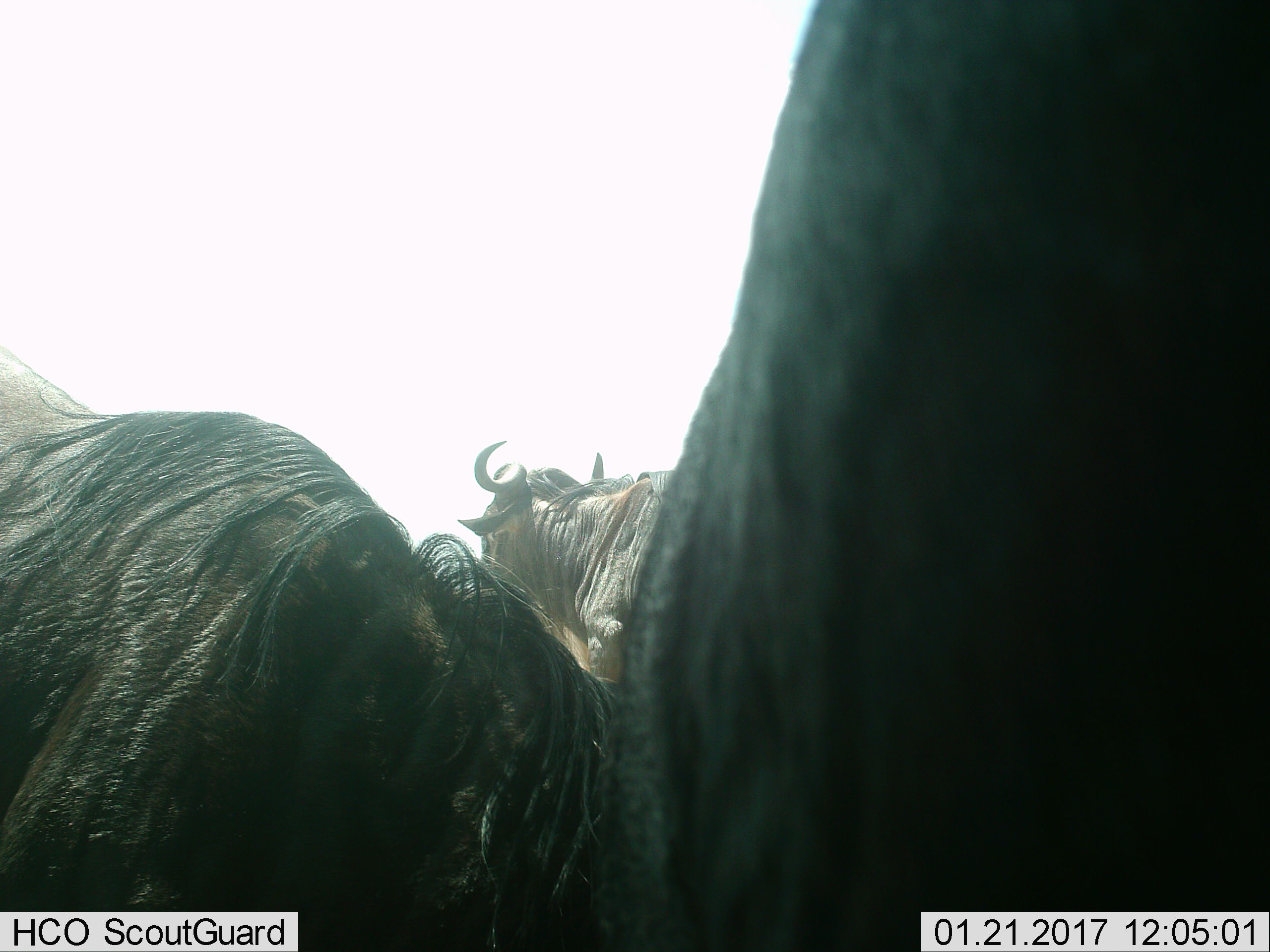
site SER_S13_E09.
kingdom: Animalia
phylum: Chordata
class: Mammalia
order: Artiodactyla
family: Bovidae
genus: Connochaetes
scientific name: Connochaetes taurinus taurinus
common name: blue wildebeest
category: wildebeestblue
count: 4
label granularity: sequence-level